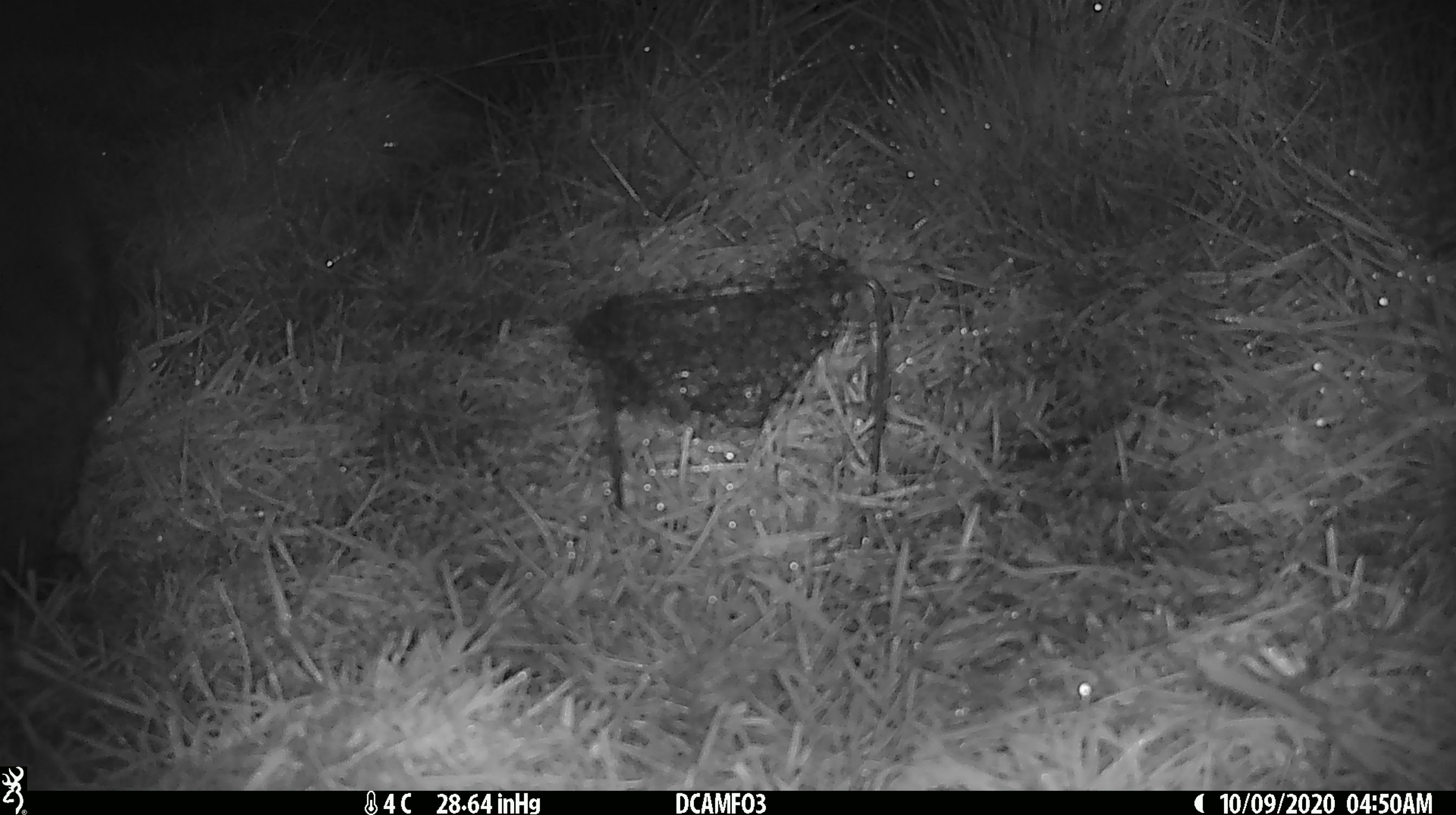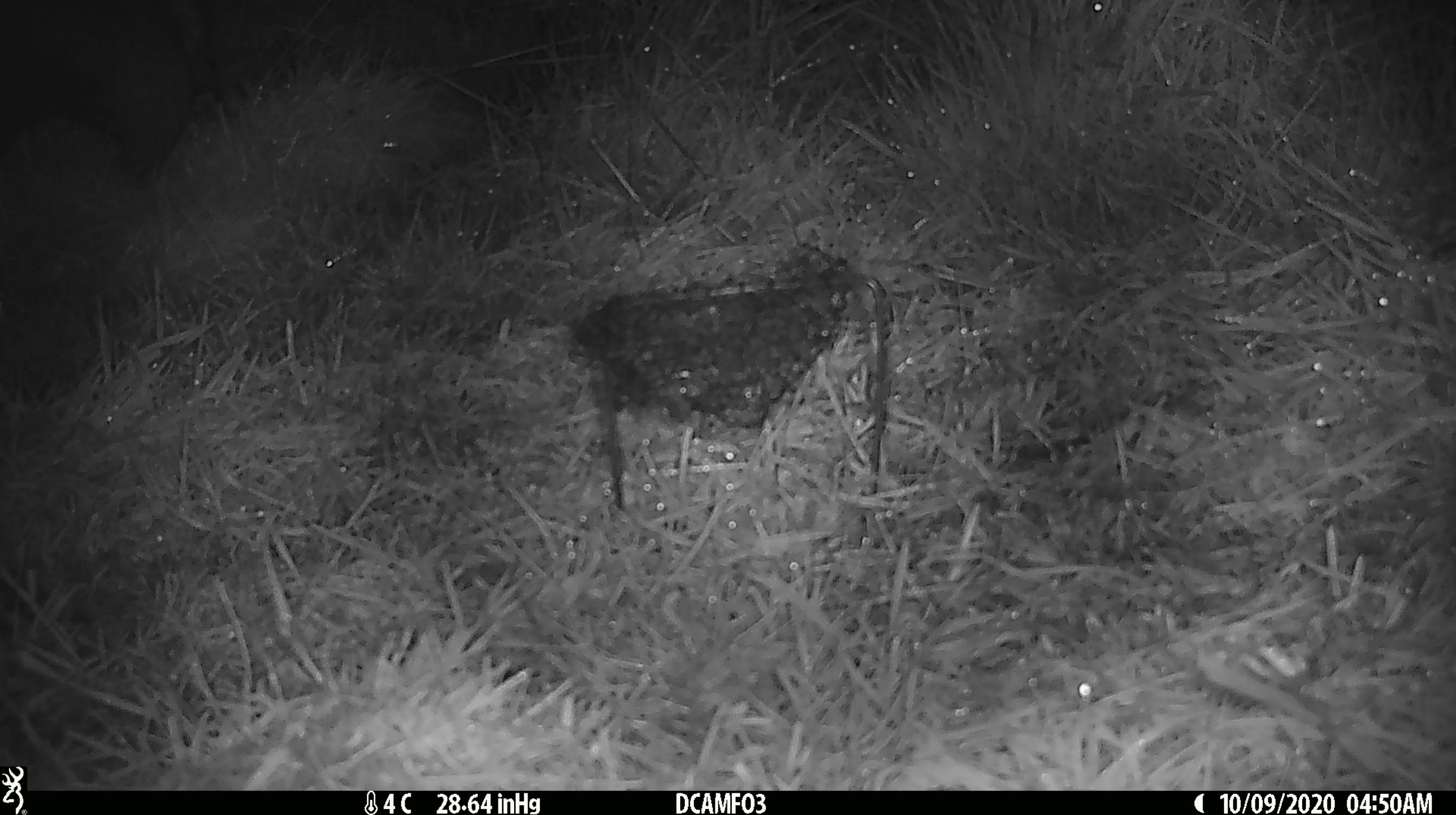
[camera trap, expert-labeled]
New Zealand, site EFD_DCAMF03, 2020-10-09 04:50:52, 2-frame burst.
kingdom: Animalia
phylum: Chordata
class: Mammalia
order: Diprotodontia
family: Phalangeridae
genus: Trichosurus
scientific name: Trichosurus vulpecula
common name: common brushtail possum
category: possum